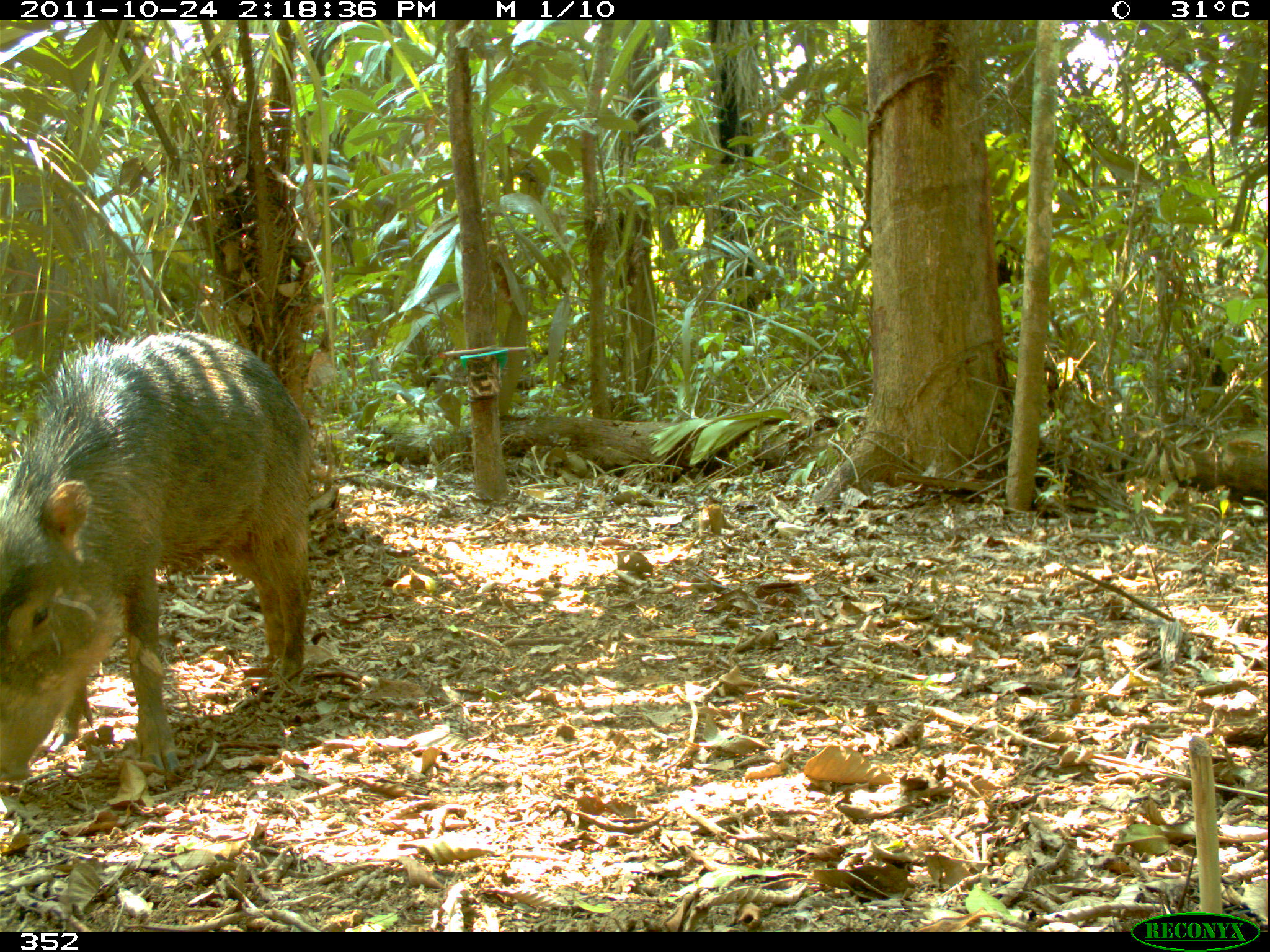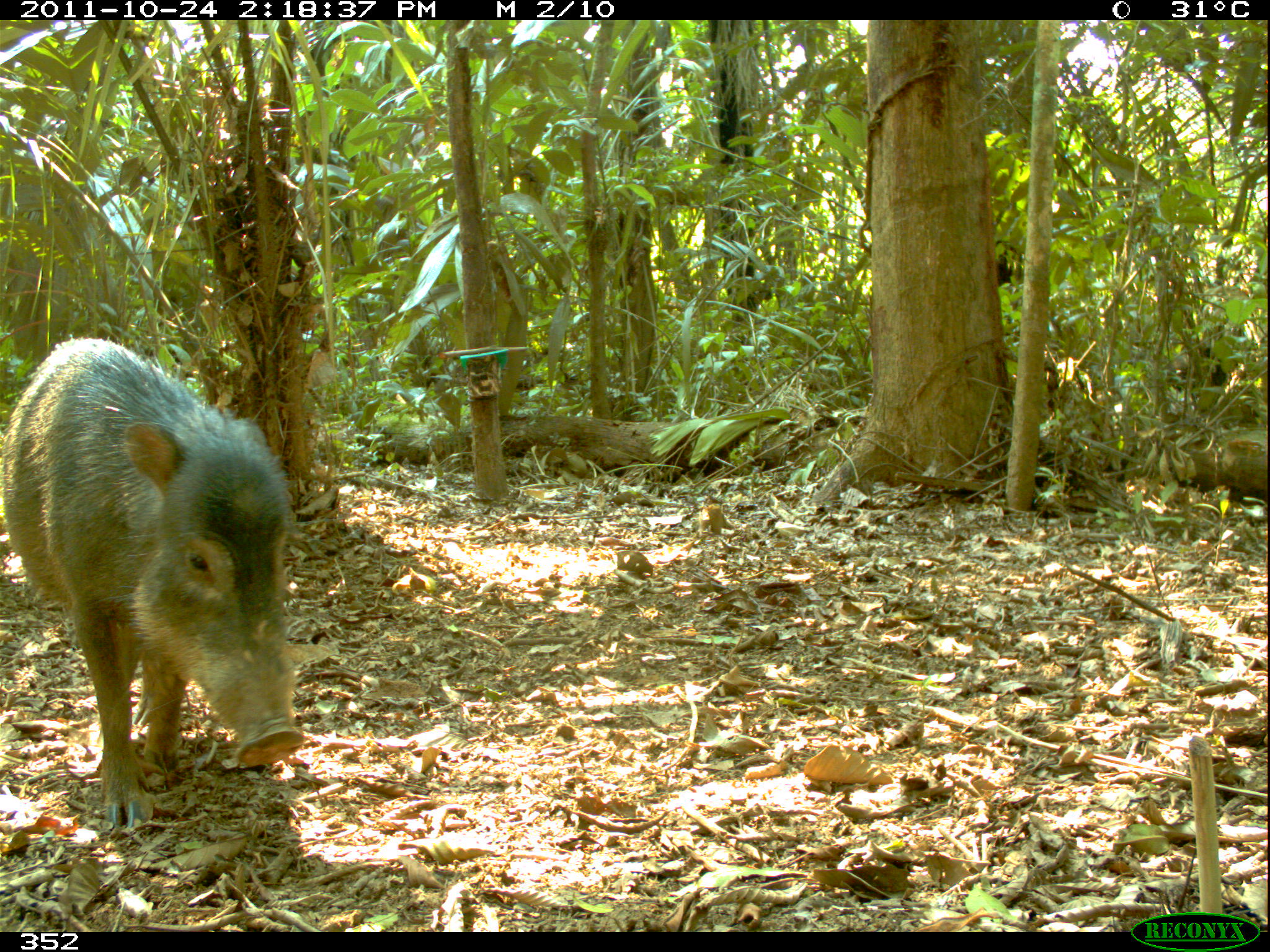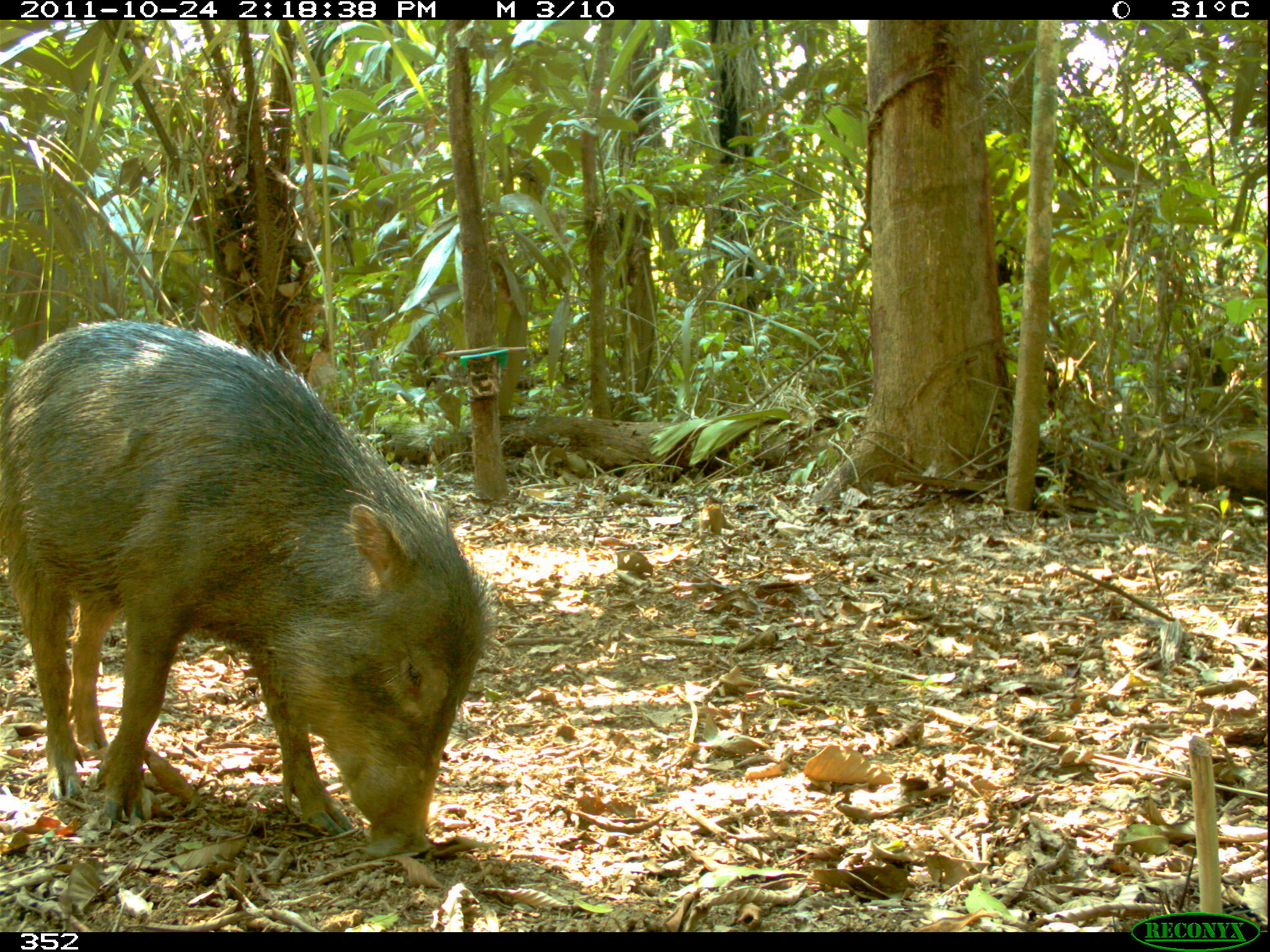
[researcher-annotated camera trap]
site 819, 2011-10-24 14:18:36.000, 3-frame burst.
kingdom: Animalia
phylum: Chordata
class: Mammalia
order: Artiodactyla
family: Tayassuidae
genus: Tayassu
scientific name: Tayassu pecari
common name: white-lipped peccary